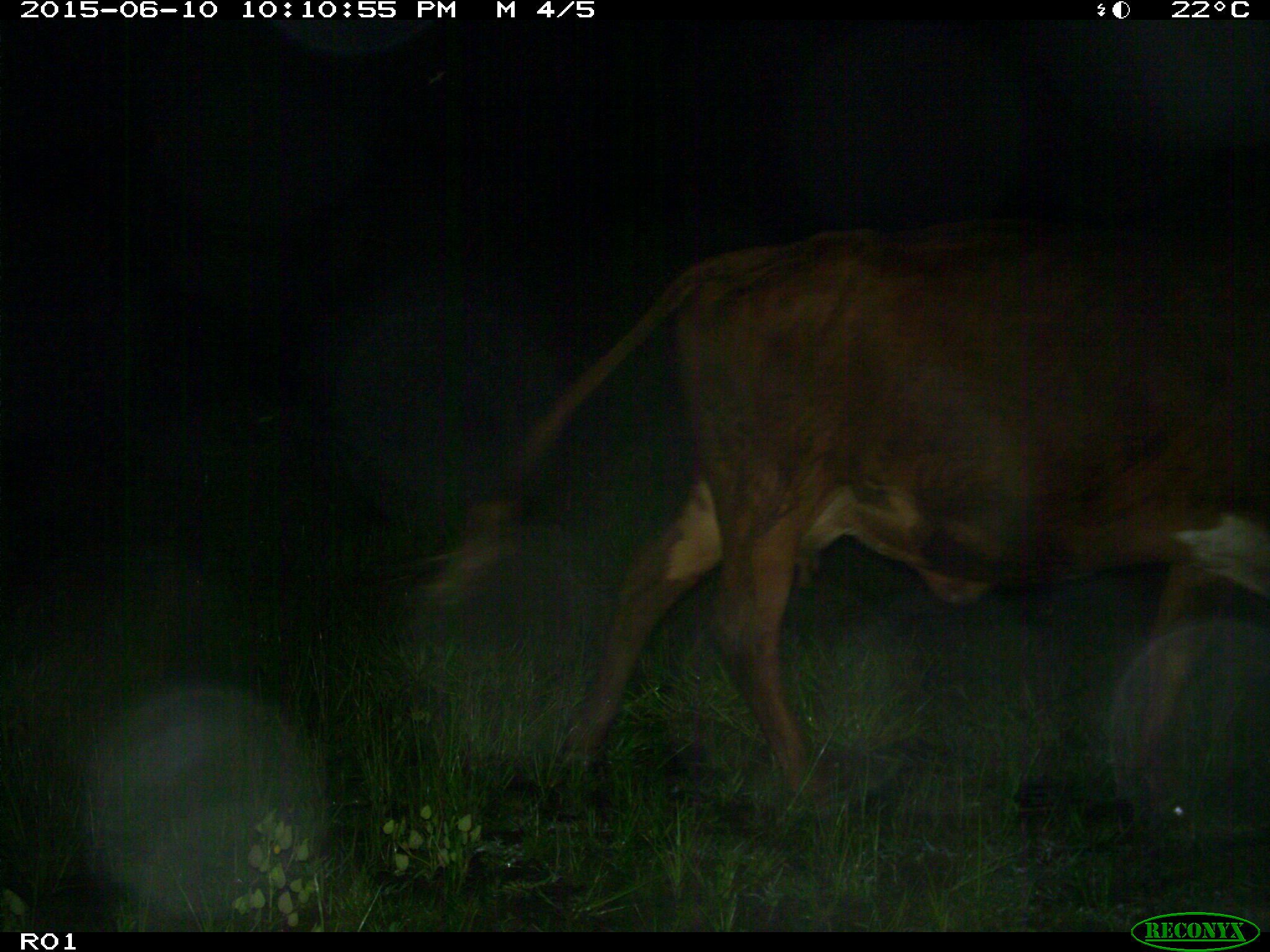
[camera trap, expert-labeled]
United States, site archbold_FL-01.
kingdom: Animalia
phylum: Chordata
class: Mammalia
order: Artiodactyla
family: Bovidae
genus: Bos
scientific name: Bos taurus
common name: domestic cow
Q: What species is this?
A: Bos taurus (domestic cow).